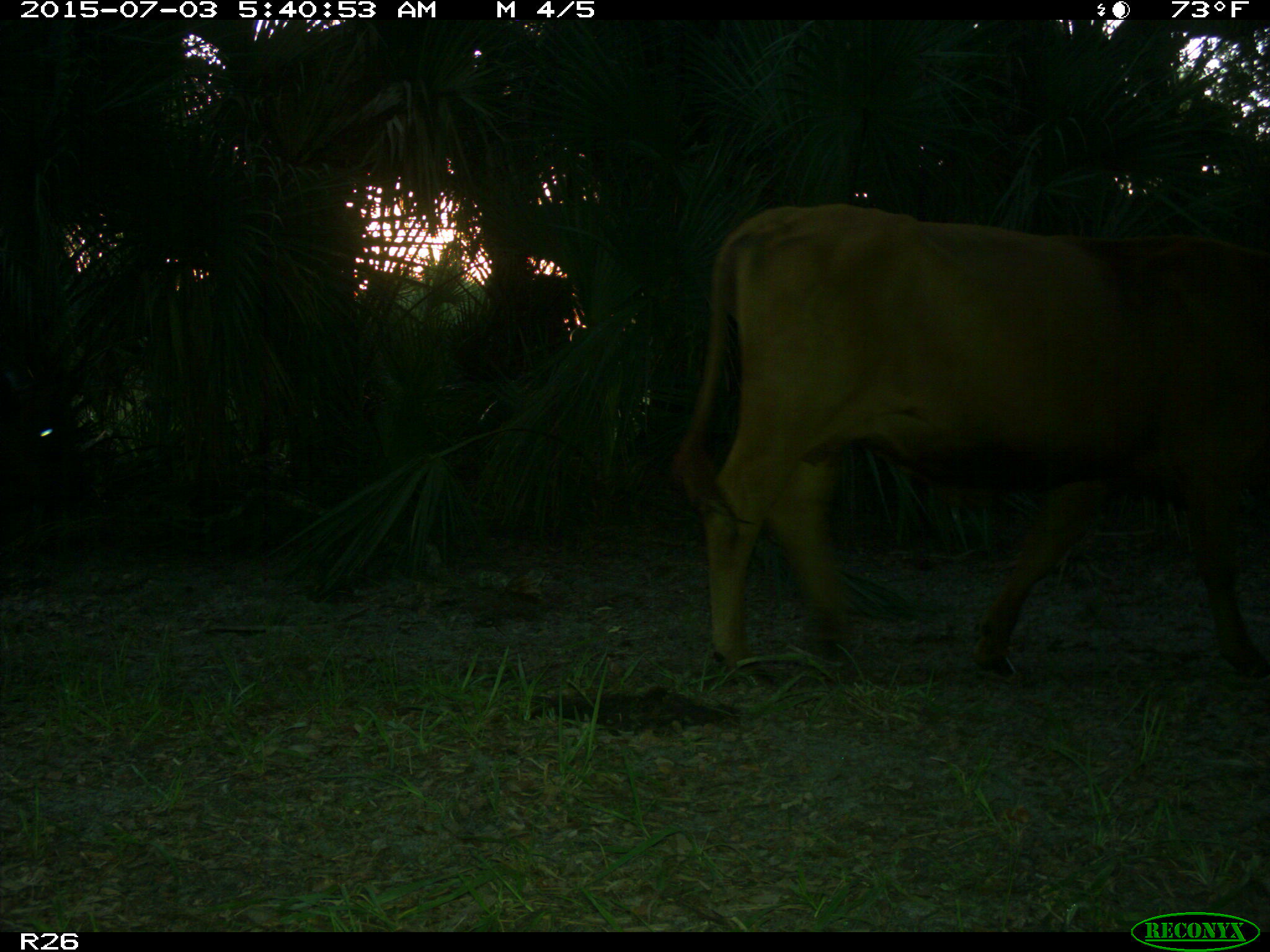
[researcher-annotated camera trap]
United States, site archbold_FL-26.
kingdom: Animalia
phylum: Chordata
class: Mammalia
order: Artiodactyla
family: Bovidae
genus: Bos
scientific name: Bos taurus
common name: domestic cow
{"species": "Bos taurus (domestic cow)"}